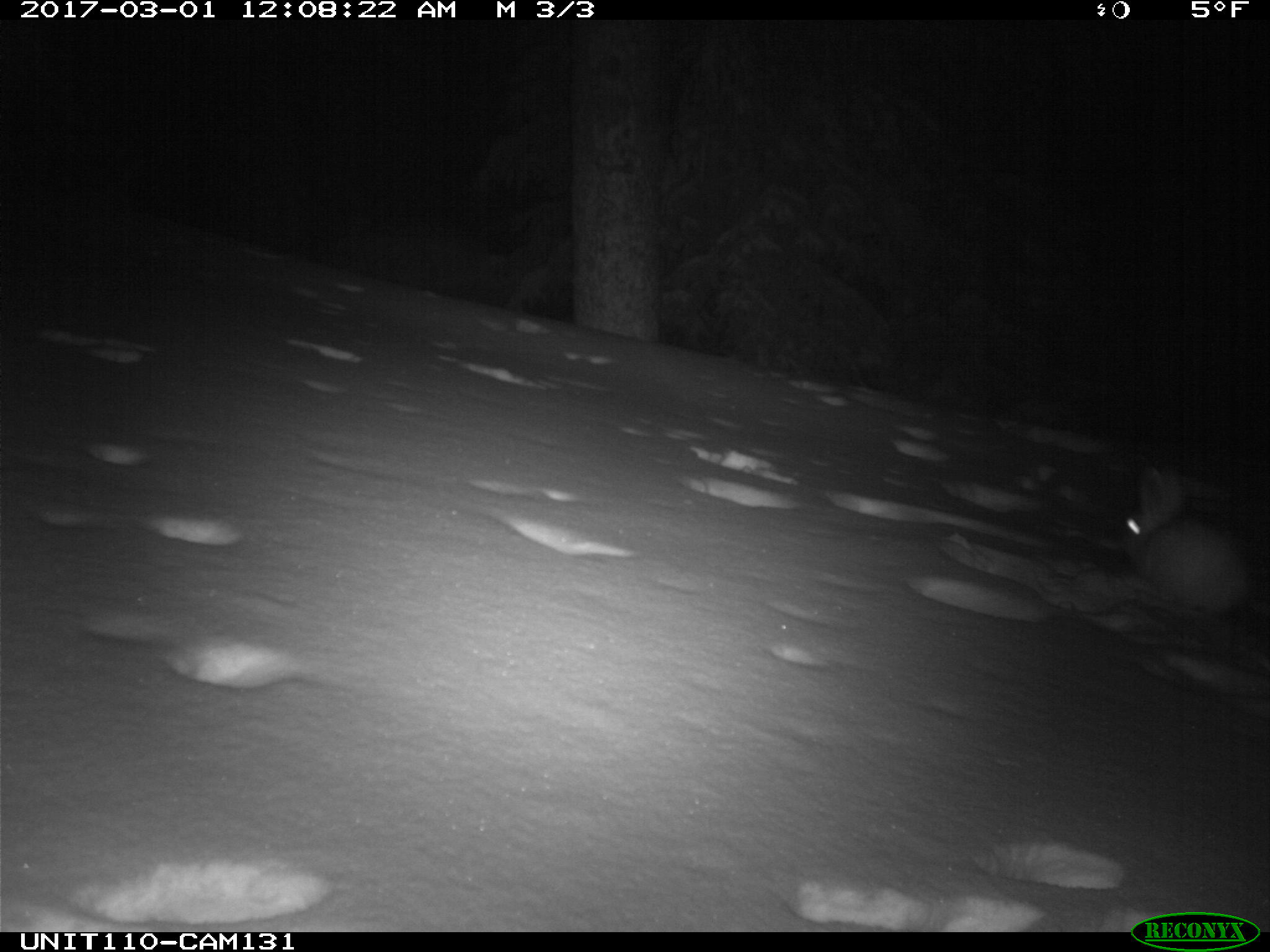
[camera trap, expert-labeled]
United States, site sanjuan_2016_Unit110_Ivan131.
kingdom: Animalia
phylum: Chordata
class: Mammalia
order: Lagomorpha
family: Leporidae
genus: Lepus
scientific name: Lepus americanus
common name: snowshoe hare